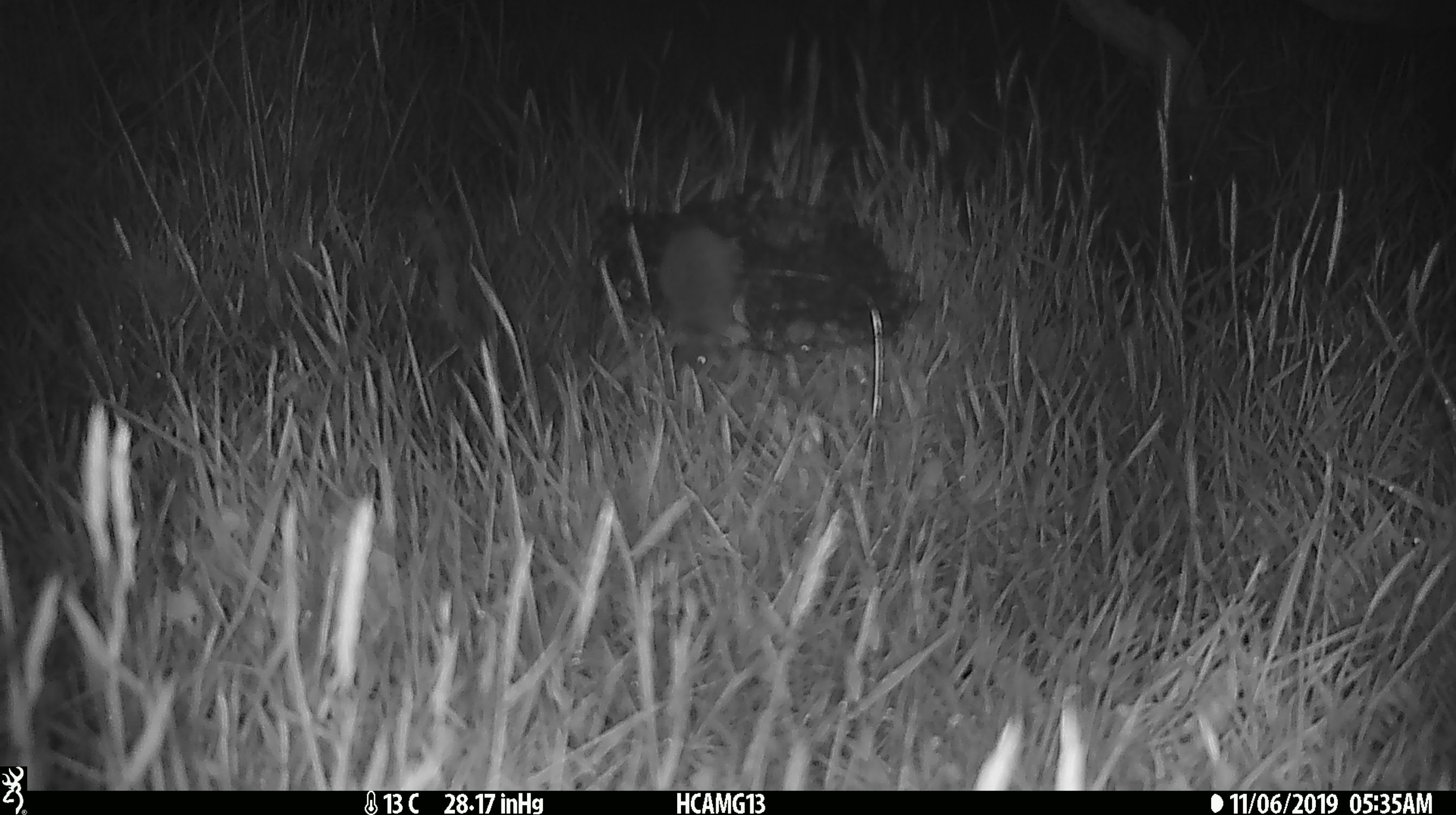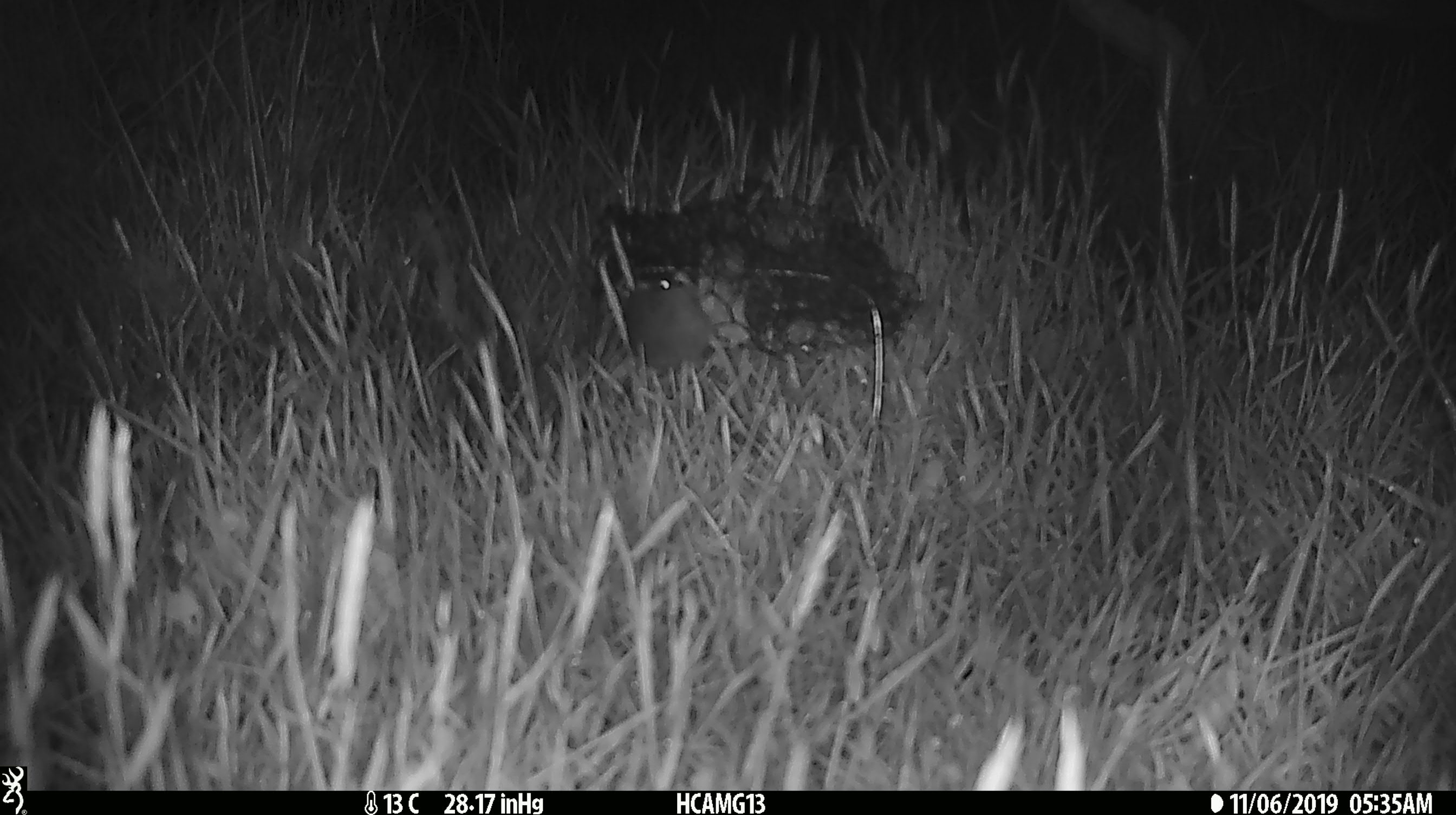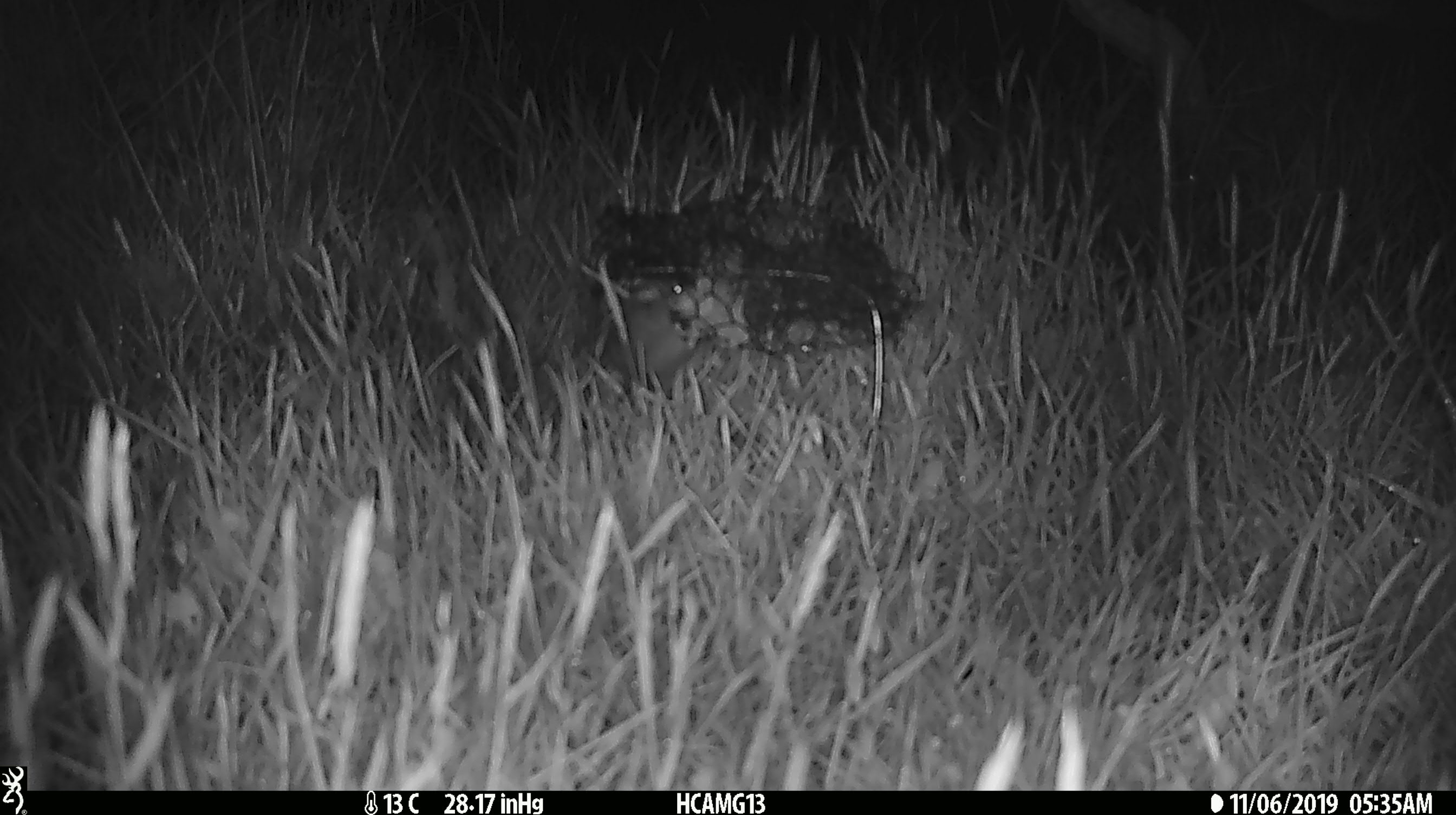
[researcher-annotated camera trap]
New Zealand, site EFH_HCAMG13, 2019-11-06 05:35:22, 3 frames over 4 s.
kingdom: Animalia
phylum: Chordata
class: Mammalia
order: Rodentia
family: Muridae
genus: Mus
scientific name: Mus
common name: mouse